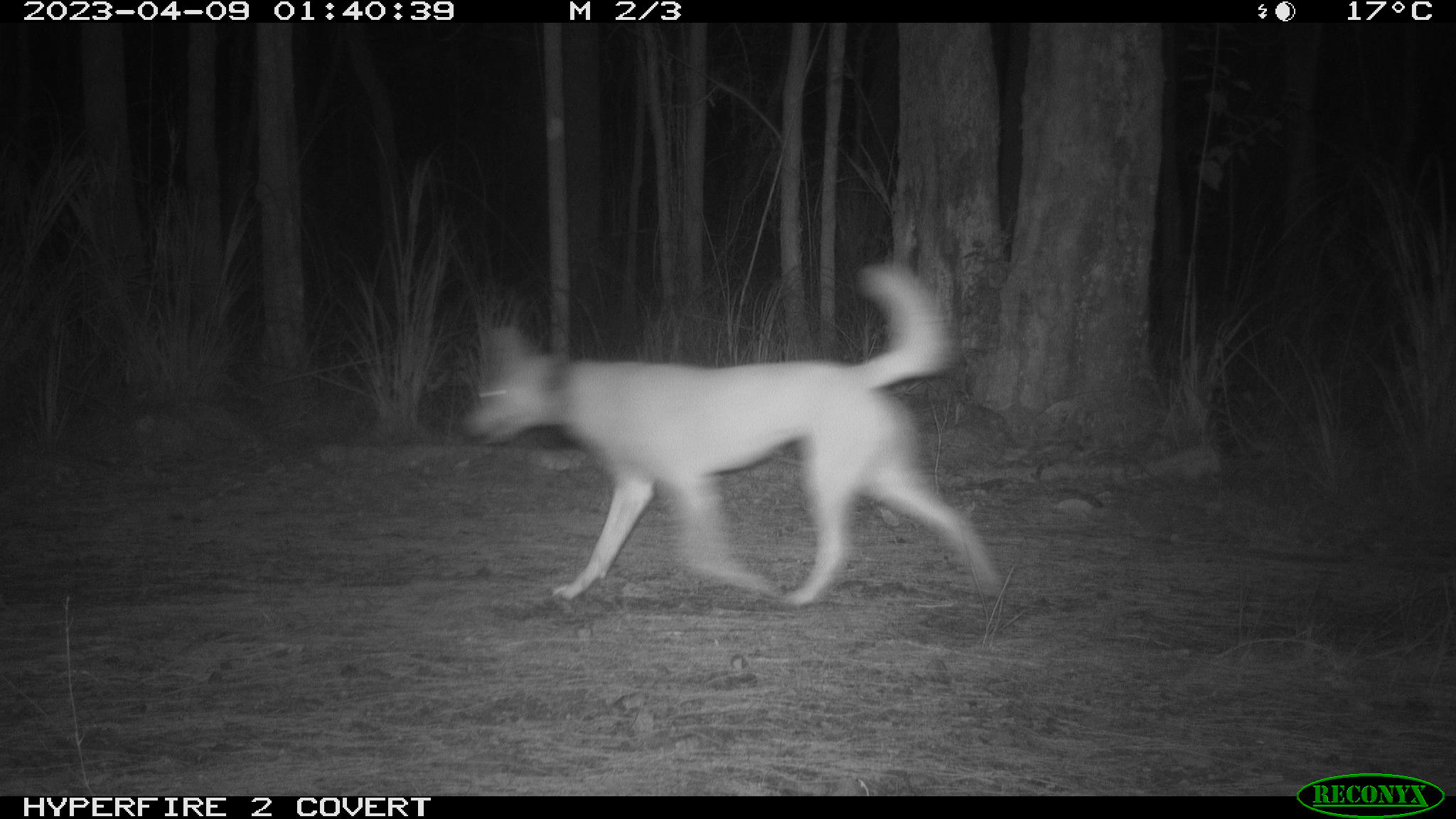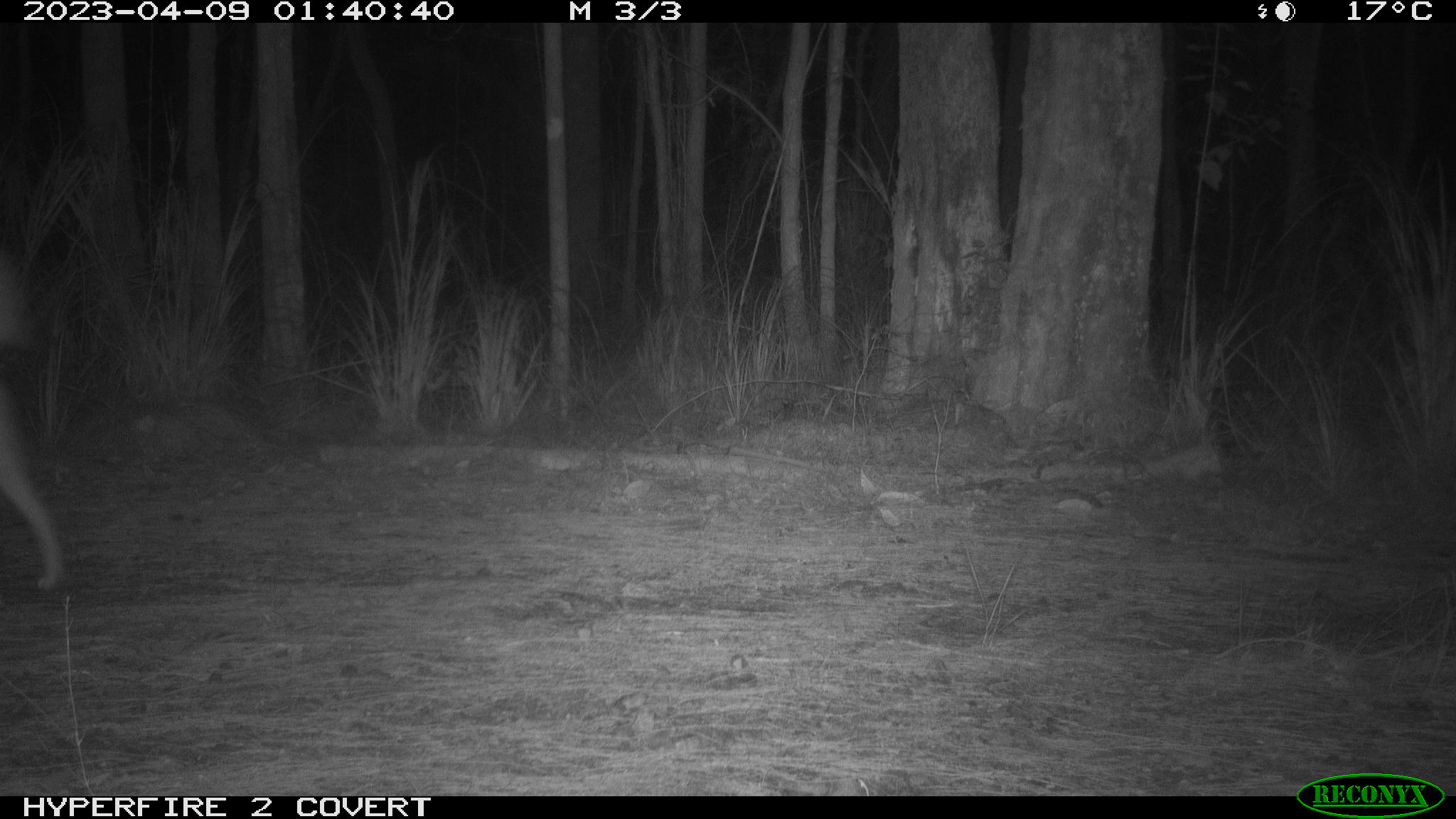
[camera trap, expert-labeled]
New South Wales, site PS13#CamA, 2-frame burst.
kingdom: Animalia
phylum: Chordata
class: Mammalia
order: Carnivora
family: Canidae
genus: Canis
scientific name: Canis familiaris dingo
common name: dingo